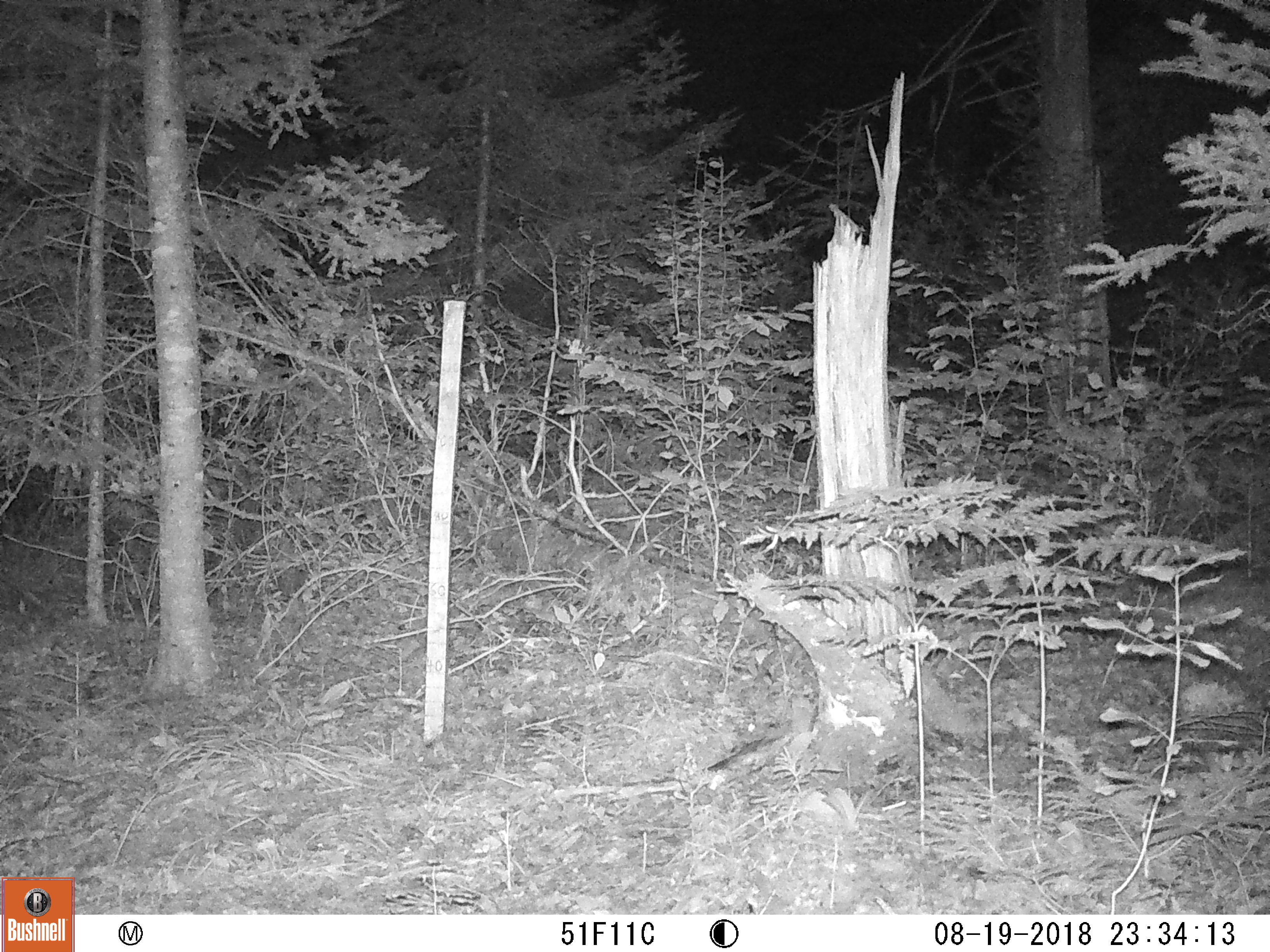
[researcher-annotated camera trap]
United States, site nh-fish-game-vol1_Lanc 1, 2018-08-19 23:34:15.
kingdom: Animalia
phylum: Chordata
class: Mammalia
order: Carnivora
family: Canidae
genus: Canis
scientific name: Canis latrans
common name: coyote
Coyote (Canis latrans).